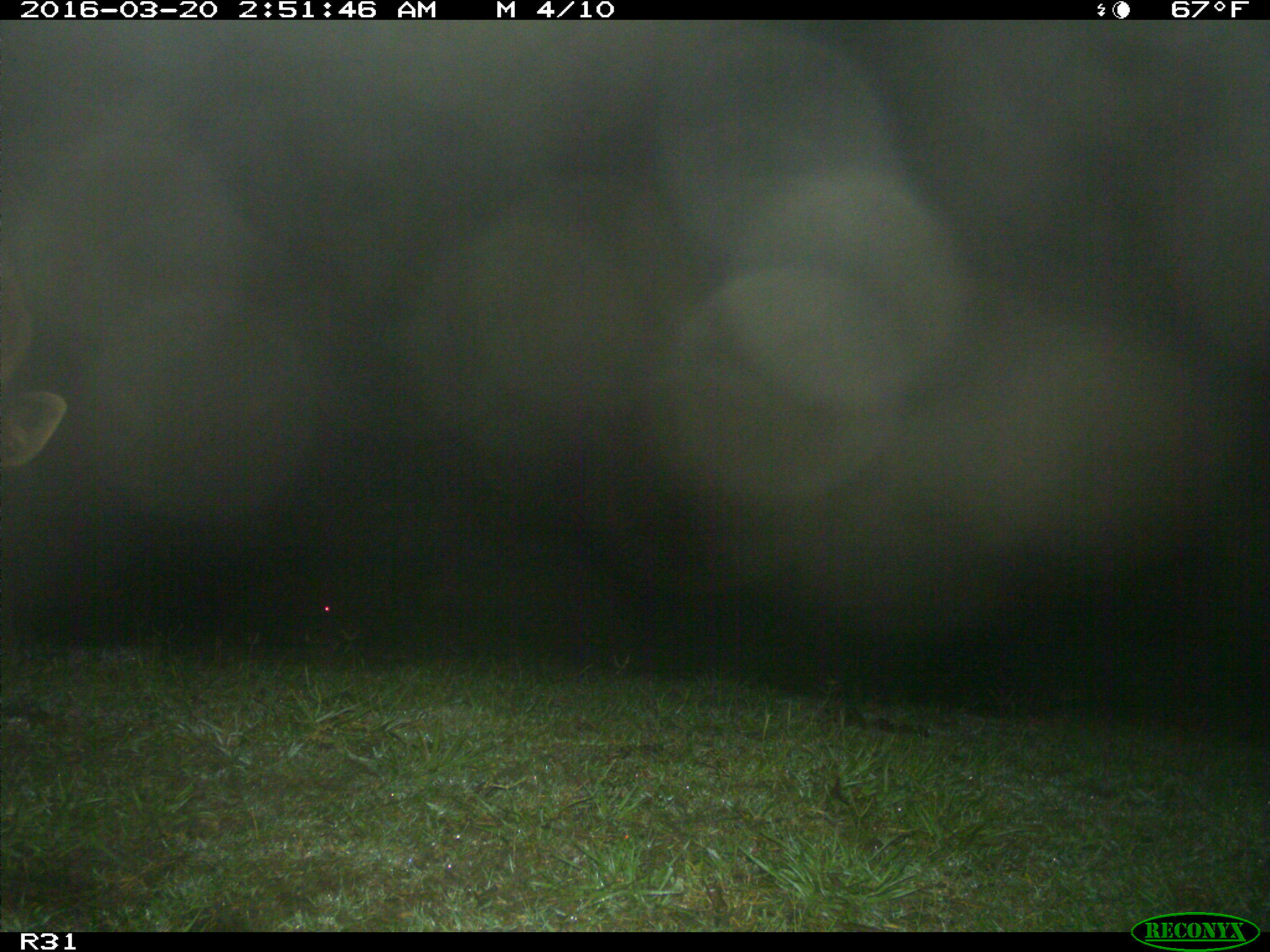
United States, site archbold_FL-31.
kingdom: Animalia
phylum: Chordata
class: Mammalia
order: Artiodactyla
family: Bovidae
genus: Bos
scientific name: Bos taurus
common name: domestic cow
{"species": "Bos taurus (domestic cow)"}